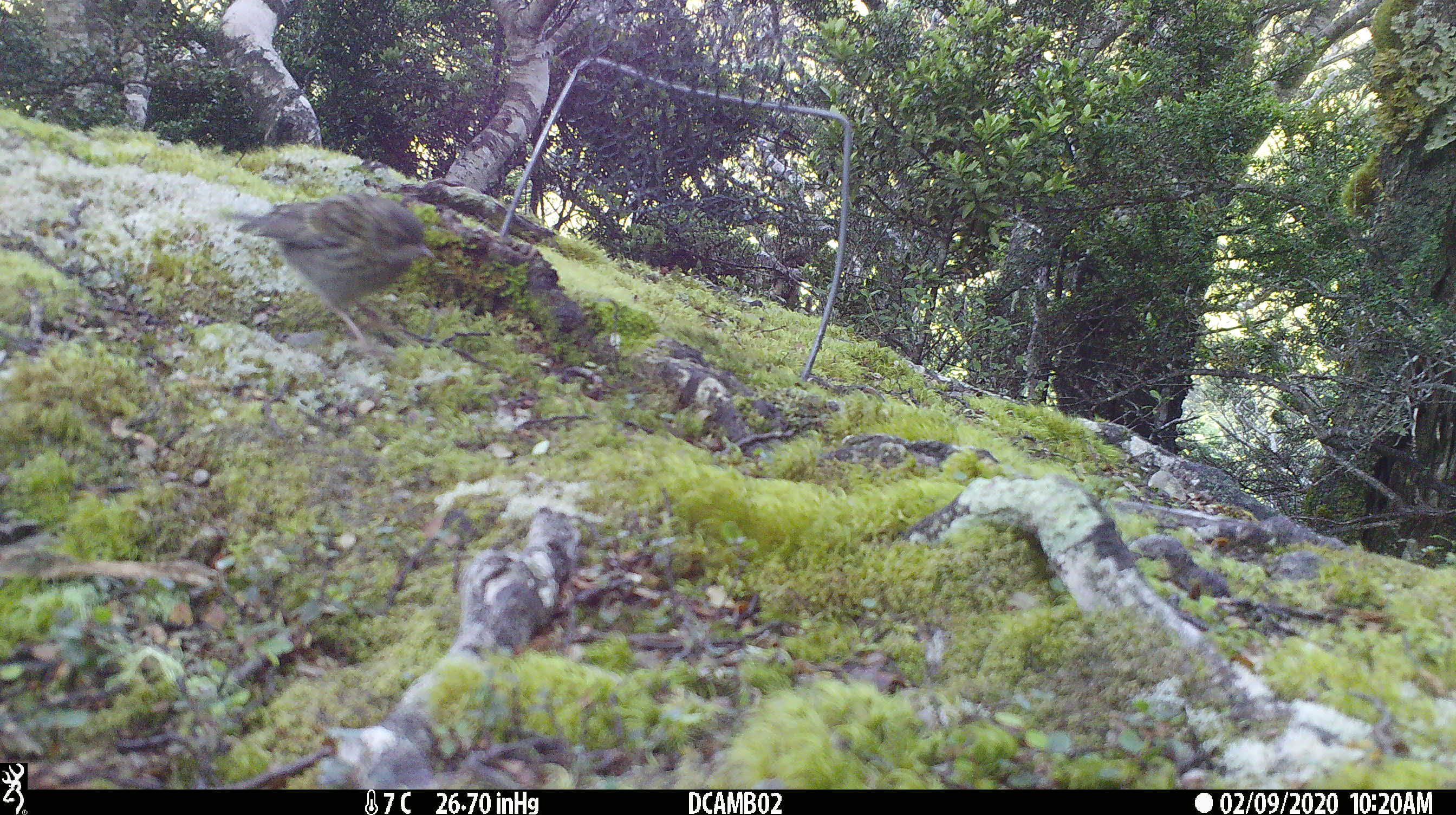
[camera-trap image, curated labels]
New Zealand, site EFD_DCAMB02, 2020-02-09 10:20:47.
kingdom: Animalia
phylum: Chordata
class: Aves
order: Passeriformes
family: Acanthisittidae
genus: Acanthisitta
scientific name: Acanthisitta chloris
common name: rifleman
Rifleman (Acanthisitta chloris).